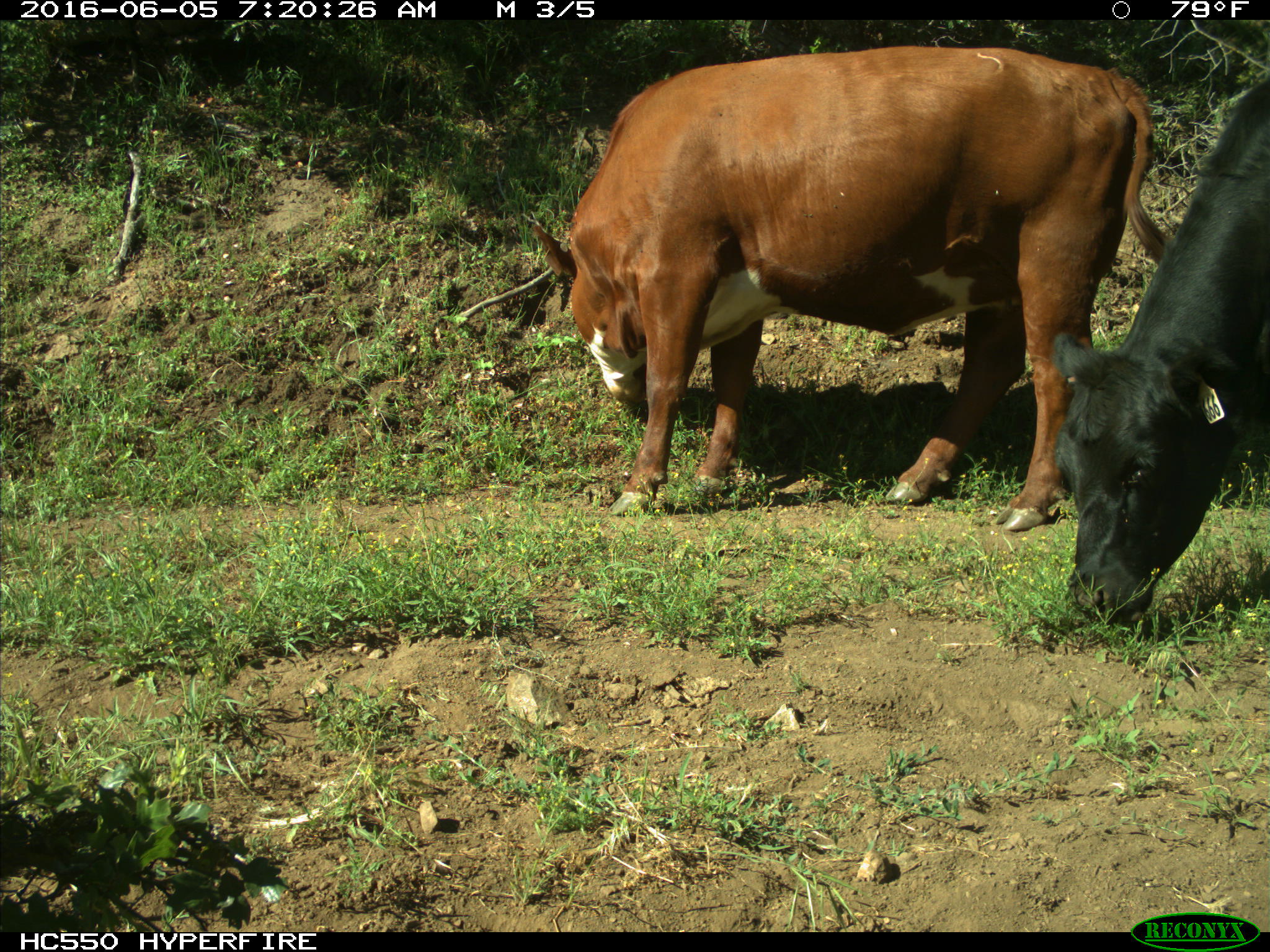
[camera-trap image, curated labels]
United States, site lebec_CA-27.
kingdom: Animalia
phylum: Chordata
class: Mammalia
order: Artiodactyla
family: Bovidae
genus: Bos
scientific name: Bos taurus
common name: domestic cow